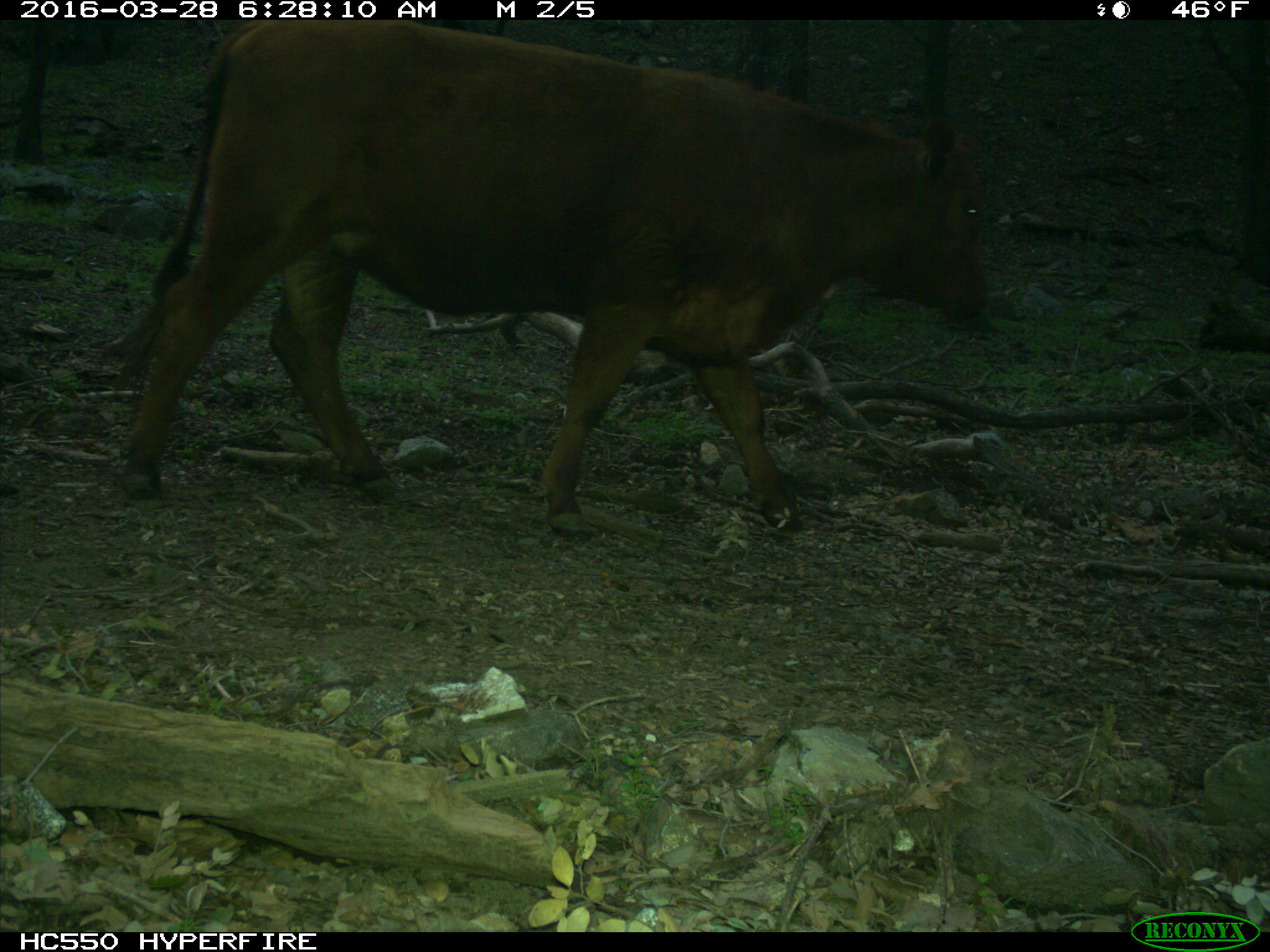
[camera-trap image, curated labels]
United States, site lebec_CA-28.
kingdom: Animalia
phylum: Chordata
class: Mammalia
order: Artiodactyla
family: Bovidae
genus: Bos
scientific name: Bos taurus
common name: domestic cow